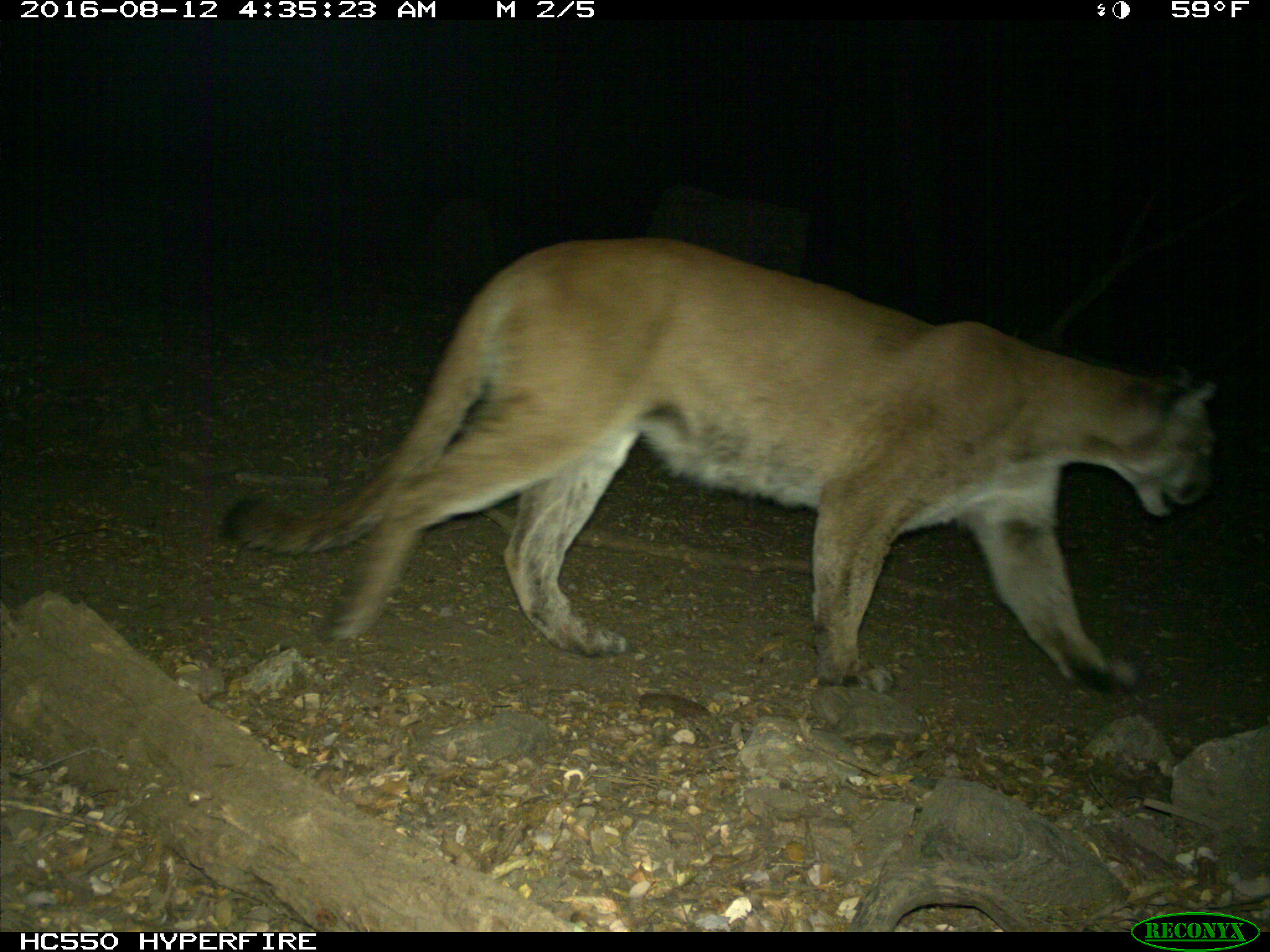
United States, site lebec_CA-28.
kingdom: Animalia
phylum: Chordata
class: Mammalia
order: Carnivora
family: Felidae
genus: Puma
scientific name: Puma concolor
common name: mountain lion